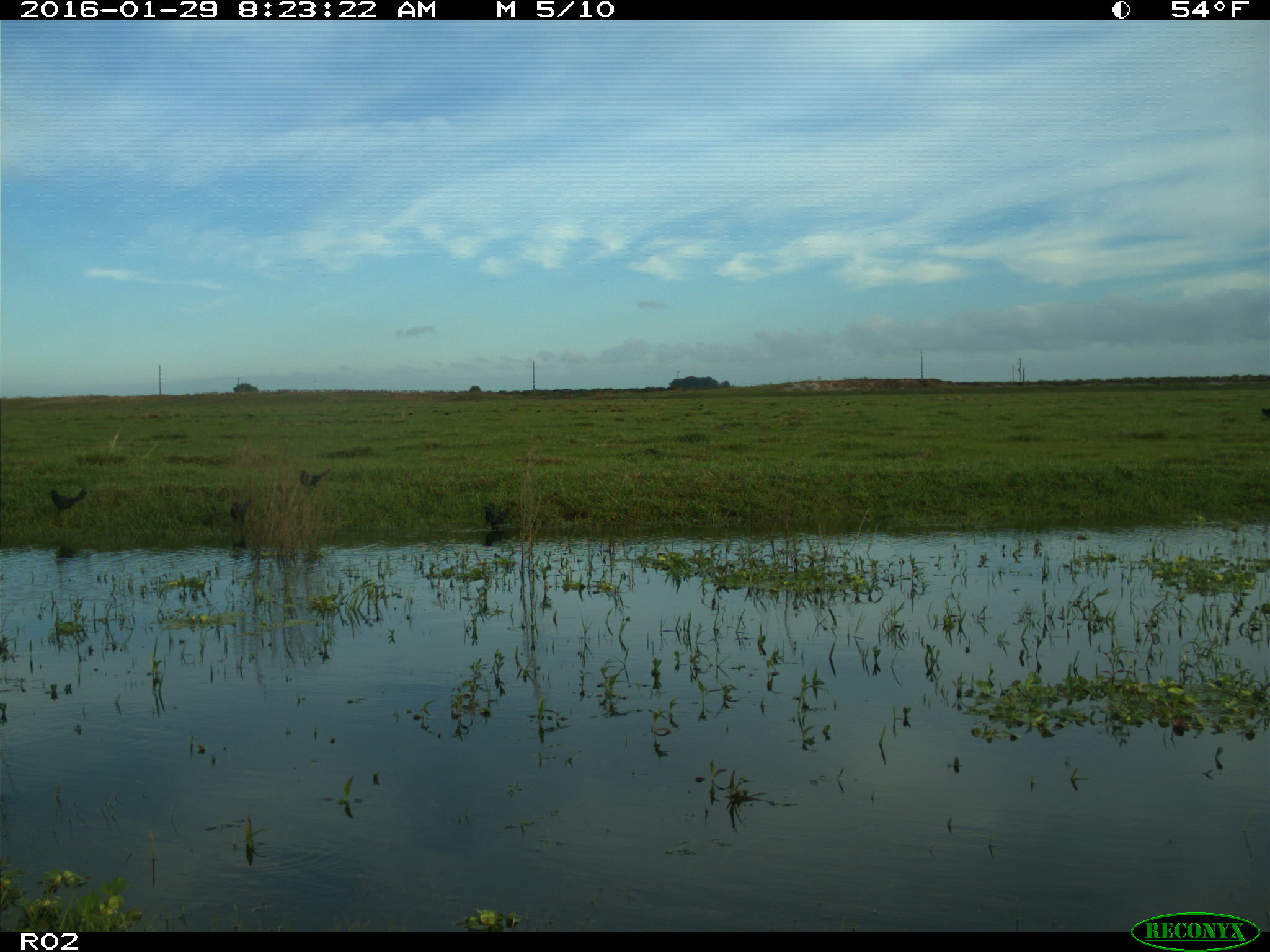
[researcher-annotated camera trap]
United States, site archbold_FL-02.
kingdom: Animalia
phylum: Chordata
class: Aves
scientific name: Aves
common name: birds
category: unidentified bird